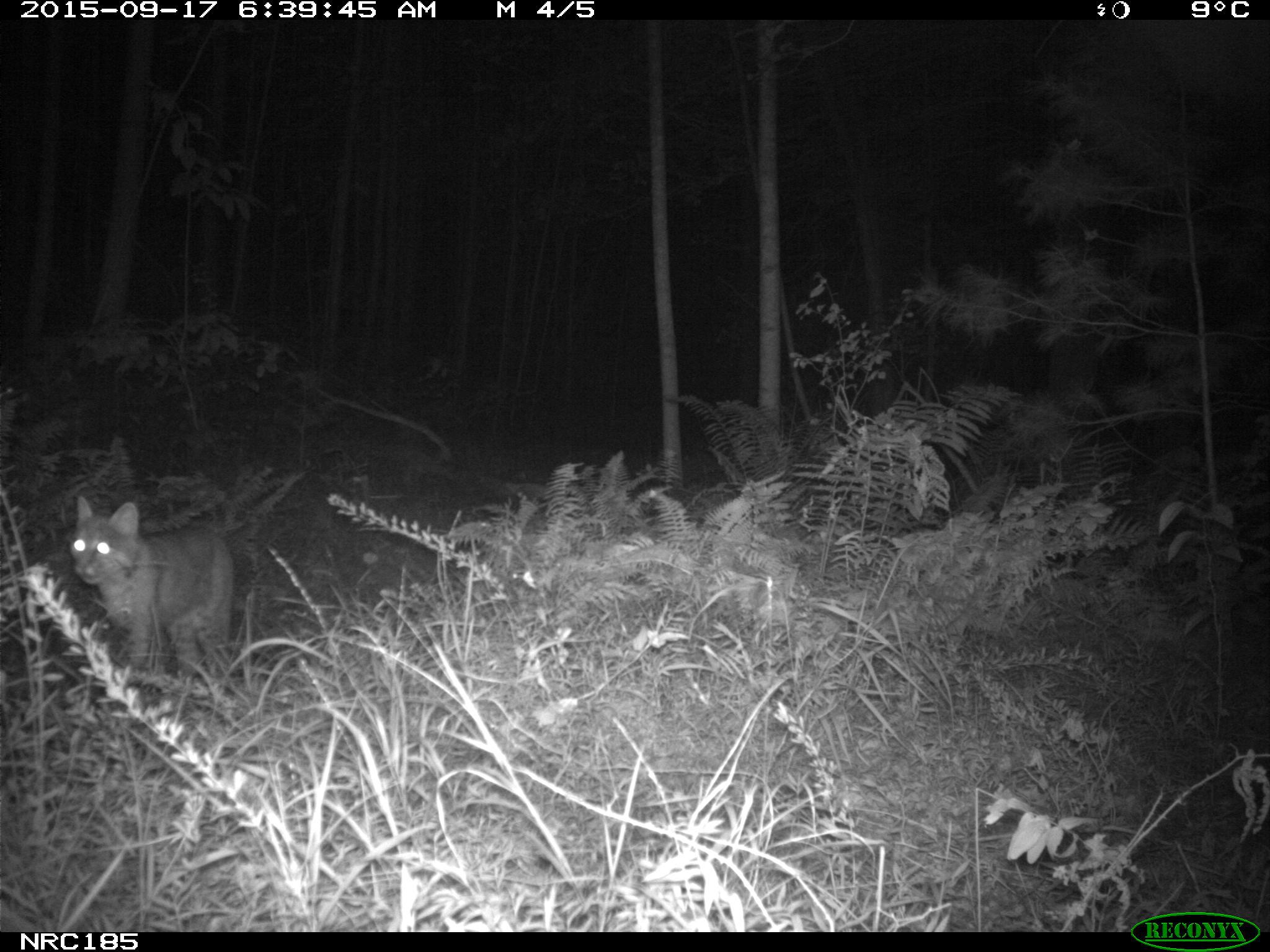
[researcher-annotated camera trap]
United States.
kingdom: Animalia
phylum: Chordata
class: Mammalia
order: Carnivora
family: Felidae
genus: Lynx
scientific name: Lynx rufus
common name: bobcat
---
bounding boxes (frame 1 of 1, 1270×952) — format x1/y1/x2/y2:
Bobcat: 59/480/253/683